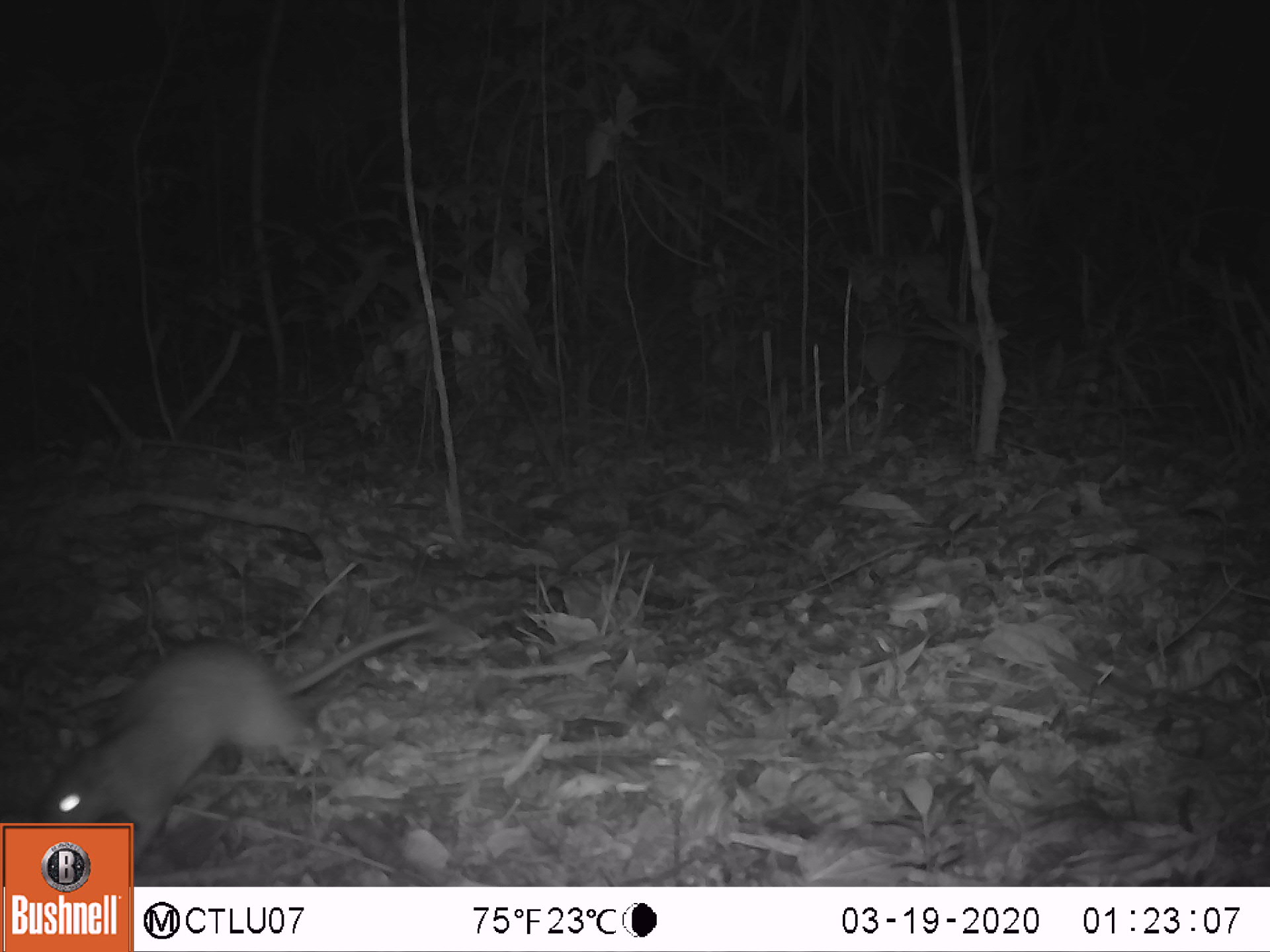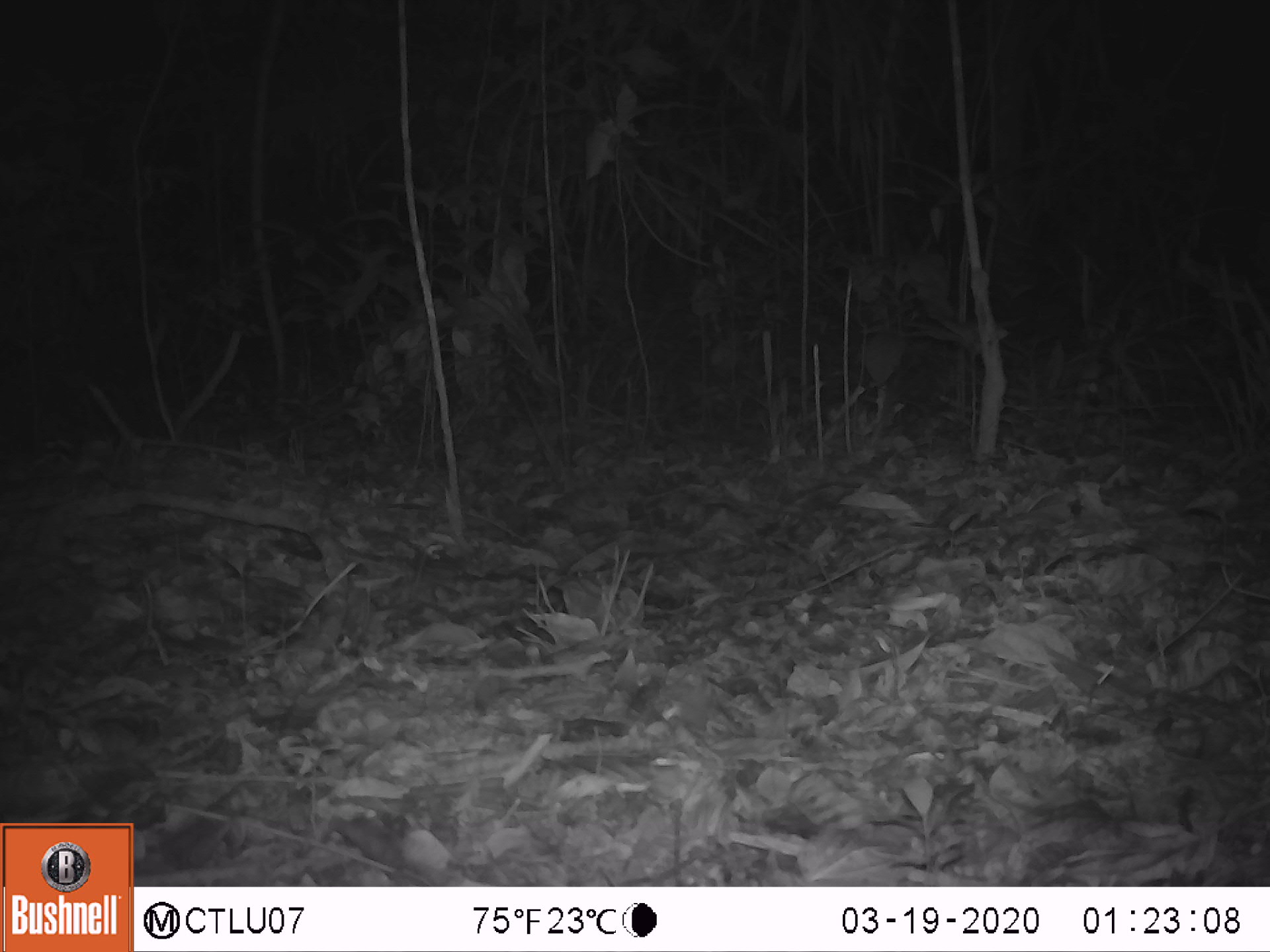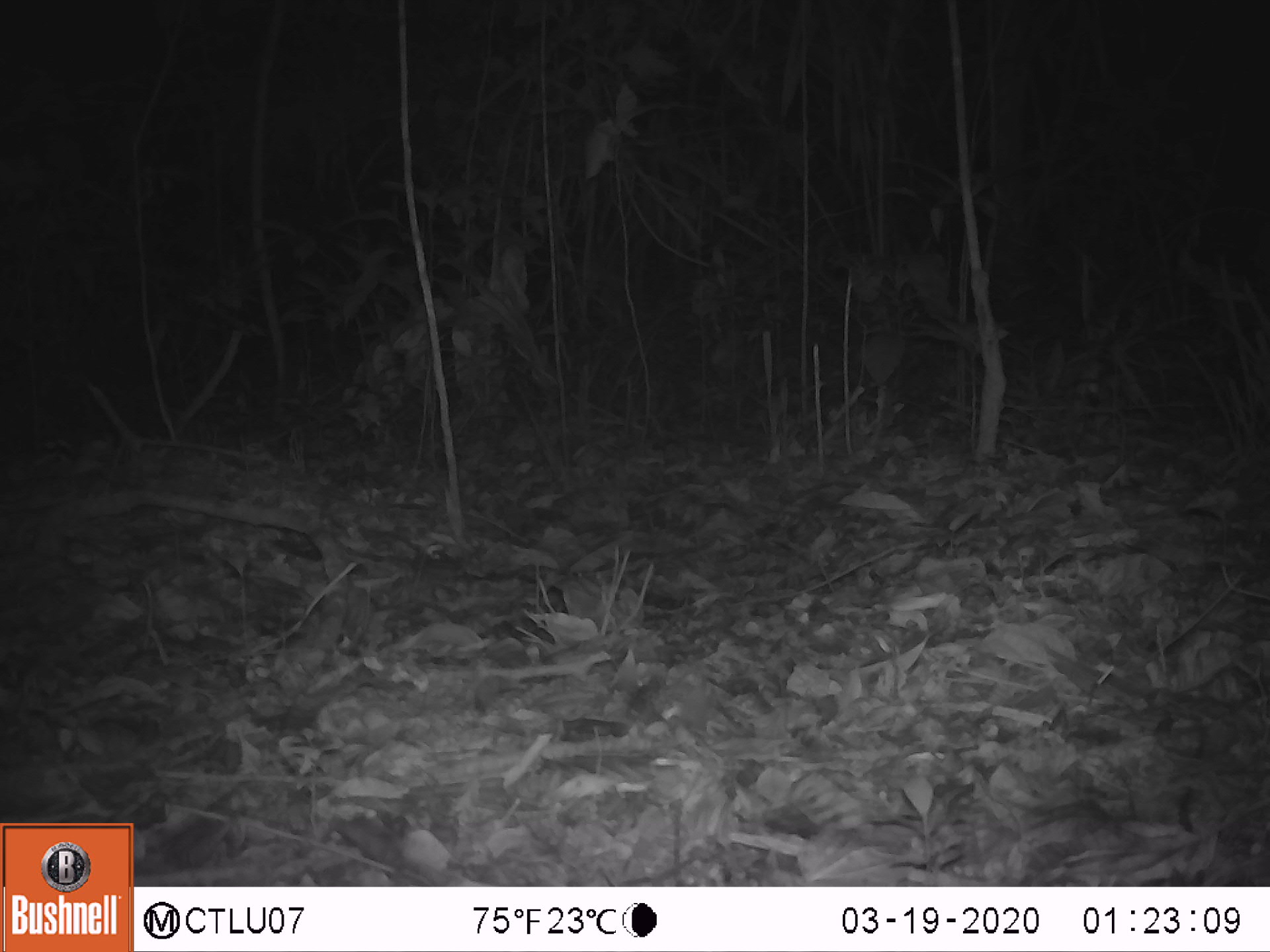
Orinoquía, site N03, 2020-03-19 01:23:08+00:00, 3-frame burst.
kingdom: Animalia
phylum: Chordata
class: Mammalia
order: Rodentia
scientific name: Rodentia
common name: rodent